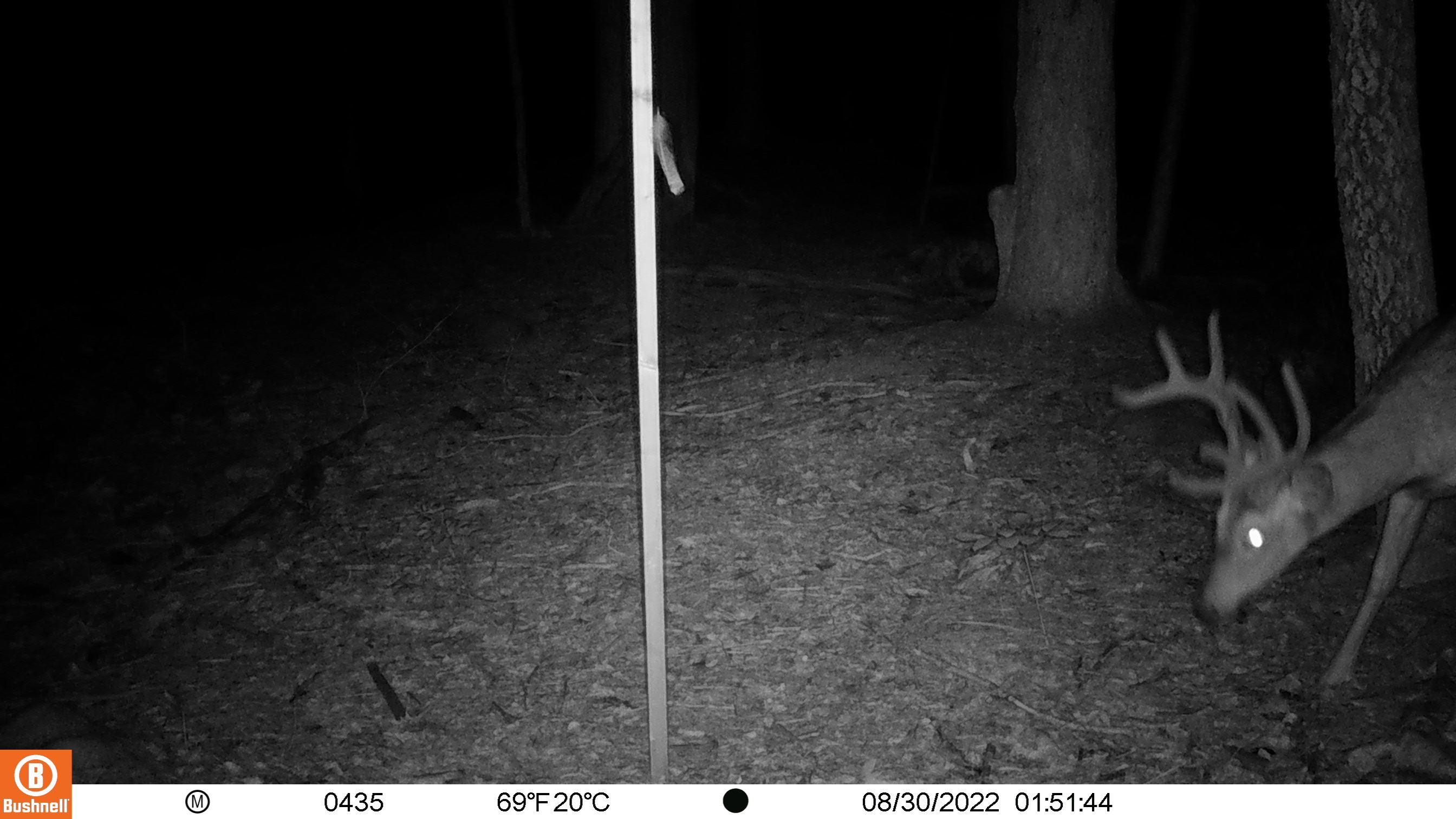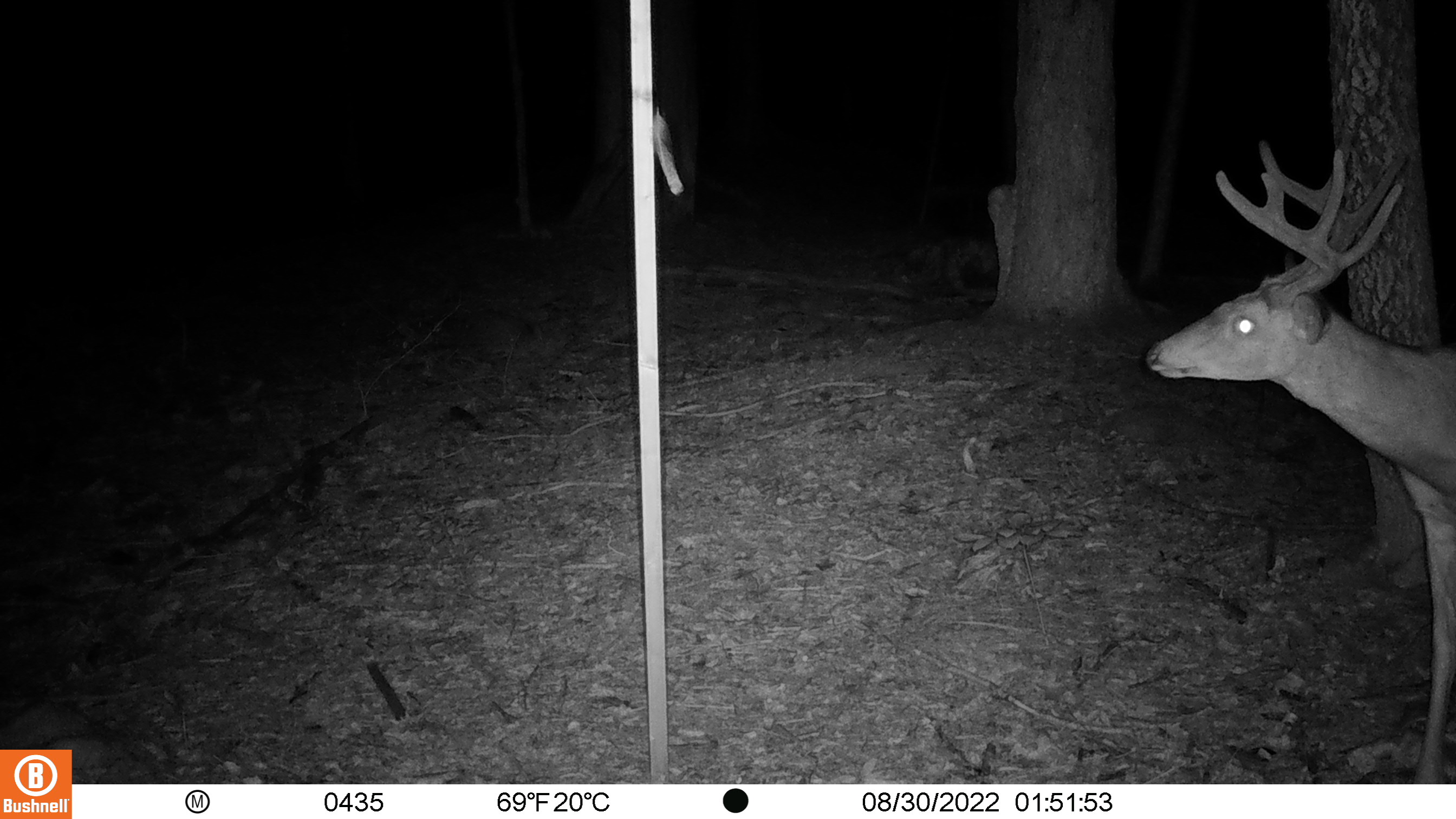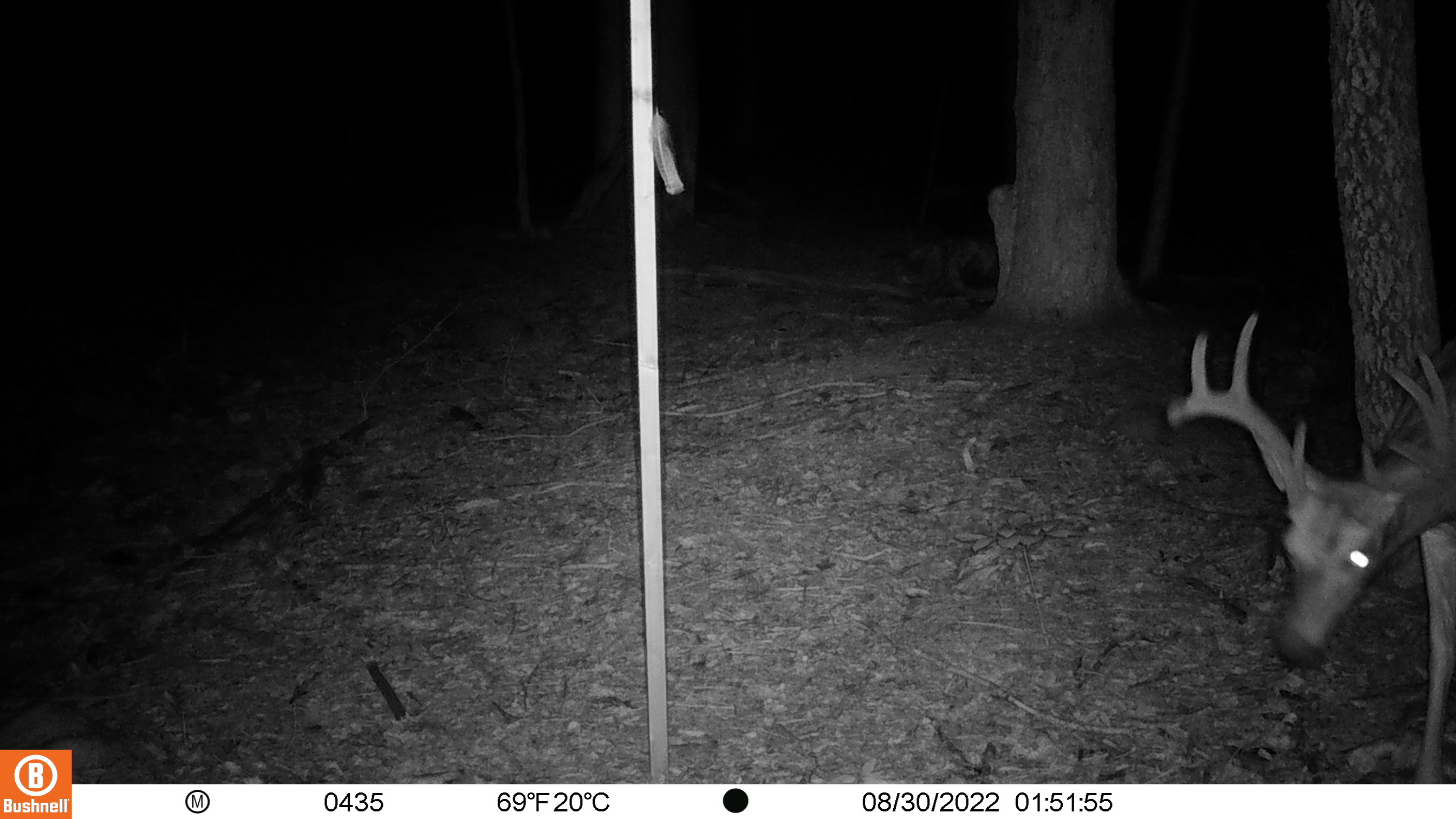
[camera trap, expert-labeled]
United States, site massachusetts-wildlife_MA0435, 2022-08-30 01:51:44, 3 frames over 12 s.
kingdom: Animalia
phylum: Chordata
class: Mammalia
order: Artiodactyla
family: Cervidae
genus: Odocoileus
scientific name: Odocoileus virginianus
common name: white-tailed deer